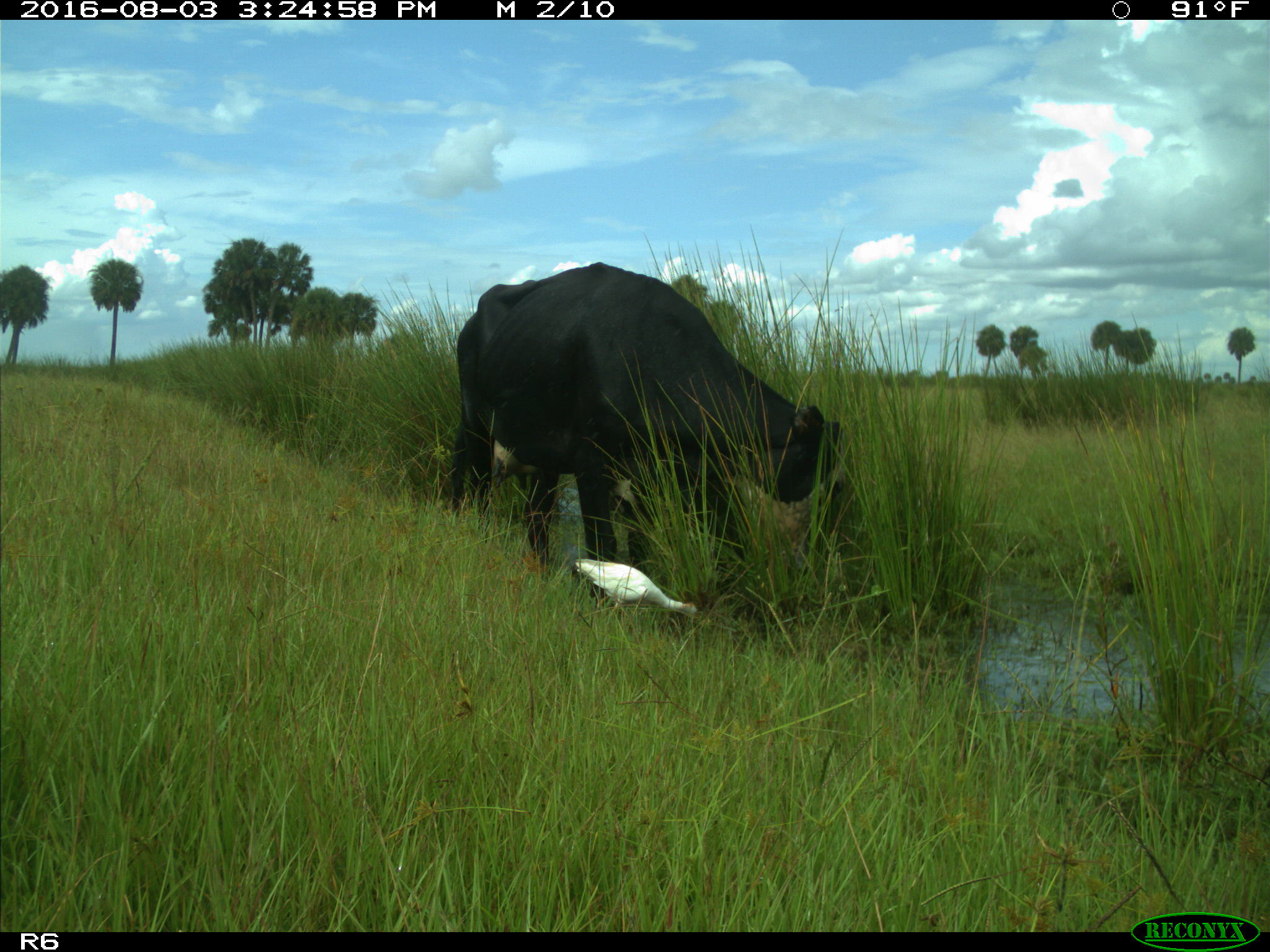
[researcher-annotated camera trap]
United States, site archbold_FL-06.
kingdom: Animalia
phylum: Chordata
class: Mammalia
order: Artiodactyla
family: Bovidae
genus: Bos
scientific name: Bos taurus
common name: domestic cow